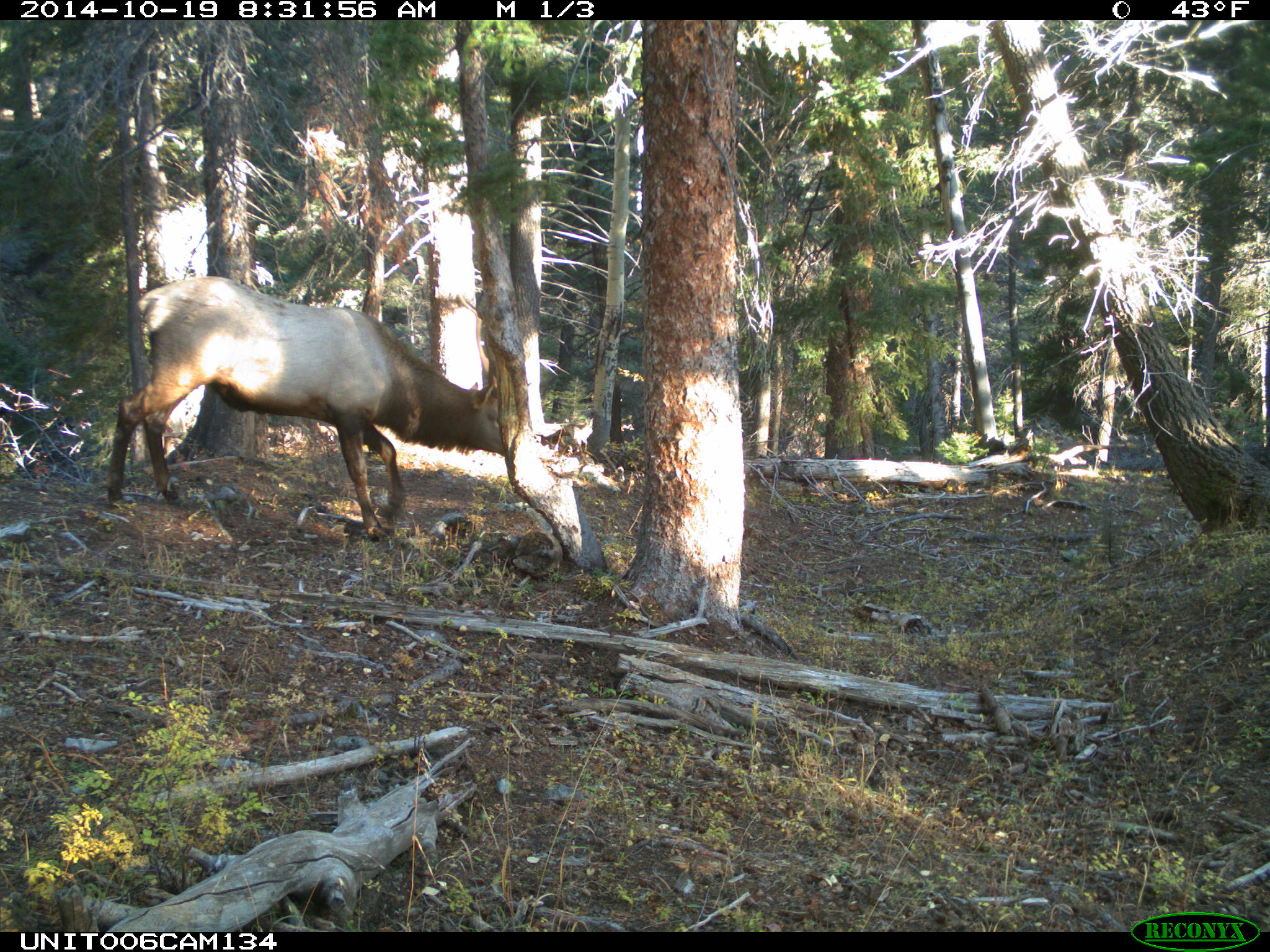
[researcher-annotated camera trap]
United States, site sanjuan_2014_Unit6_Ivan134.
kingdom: Animalia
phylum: Chordata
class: Mammalia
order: Artiodactyla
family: Cervidae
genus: Cervus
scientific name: Cervus elaphus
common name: red deer